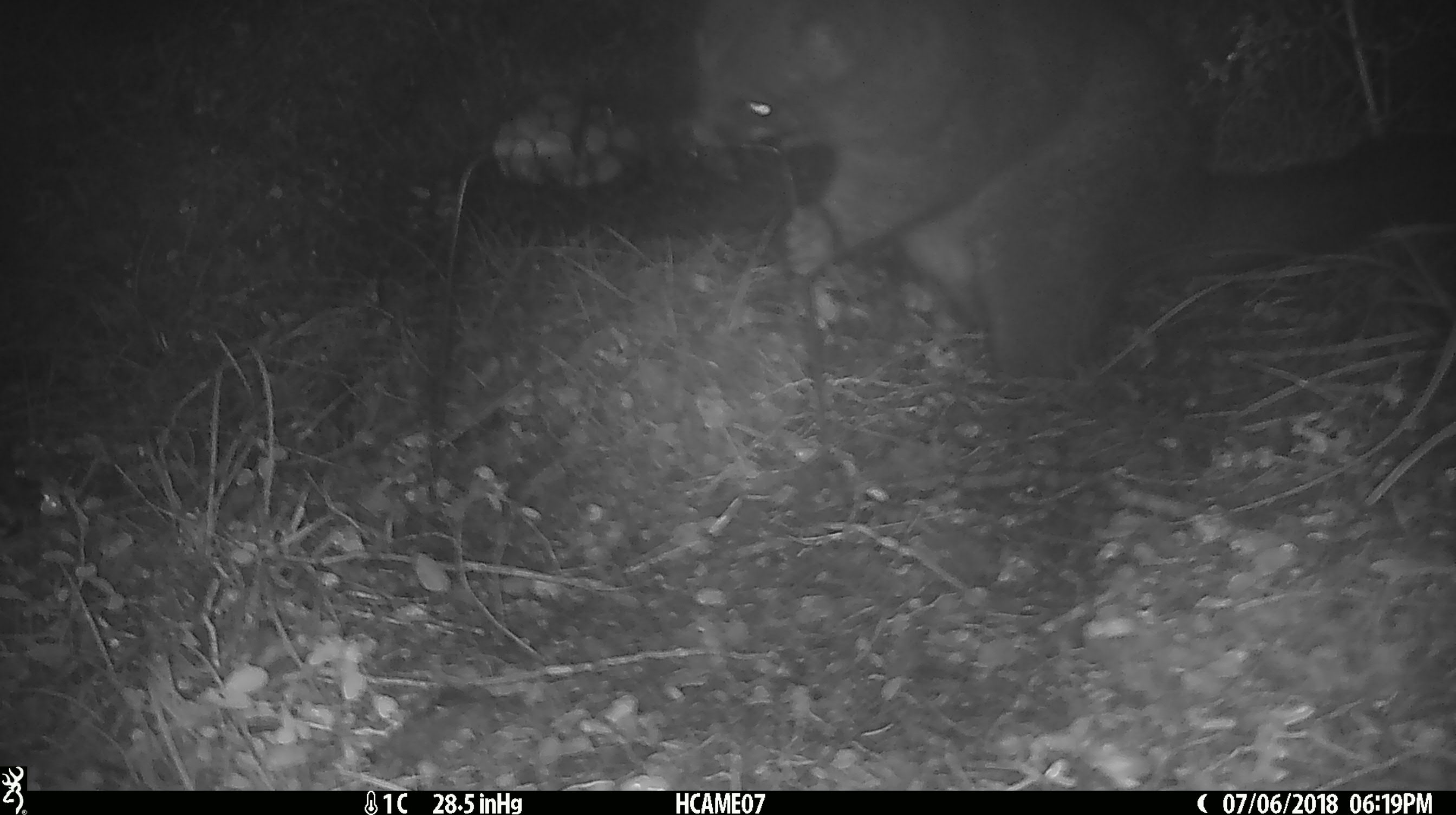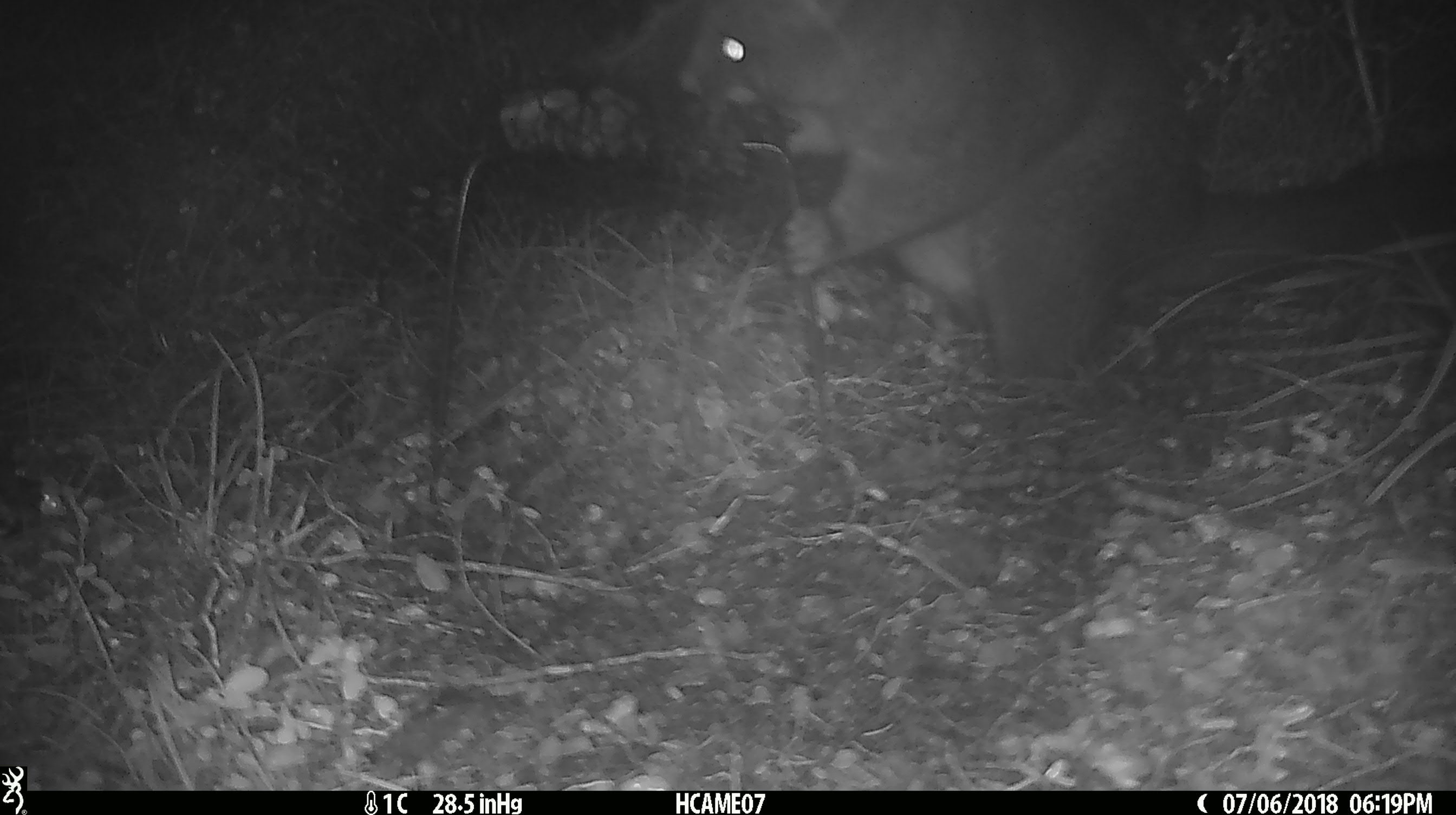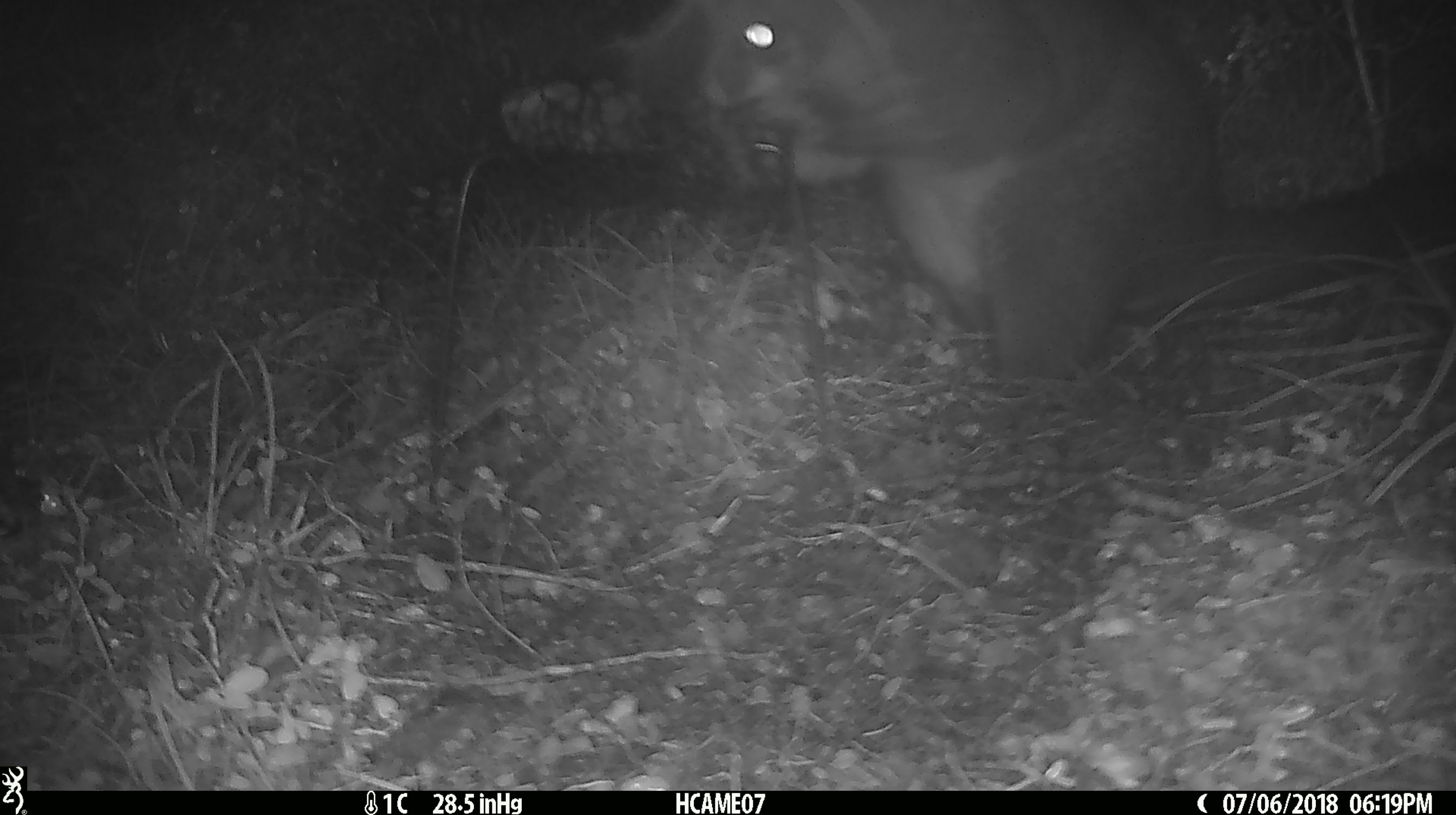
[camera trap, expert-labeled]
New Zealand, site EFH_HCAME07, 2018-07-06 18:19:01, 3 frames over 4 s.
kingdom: Animalia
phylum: Chordata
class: Mammalia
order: Diprotodontia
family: Phalangeridae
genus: Trichosurus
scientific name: Trichosurus vulpecula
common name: common brushtail possum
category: possum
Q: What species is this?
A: Possum (common brushtail possum) (Trichosurus vulpecula).